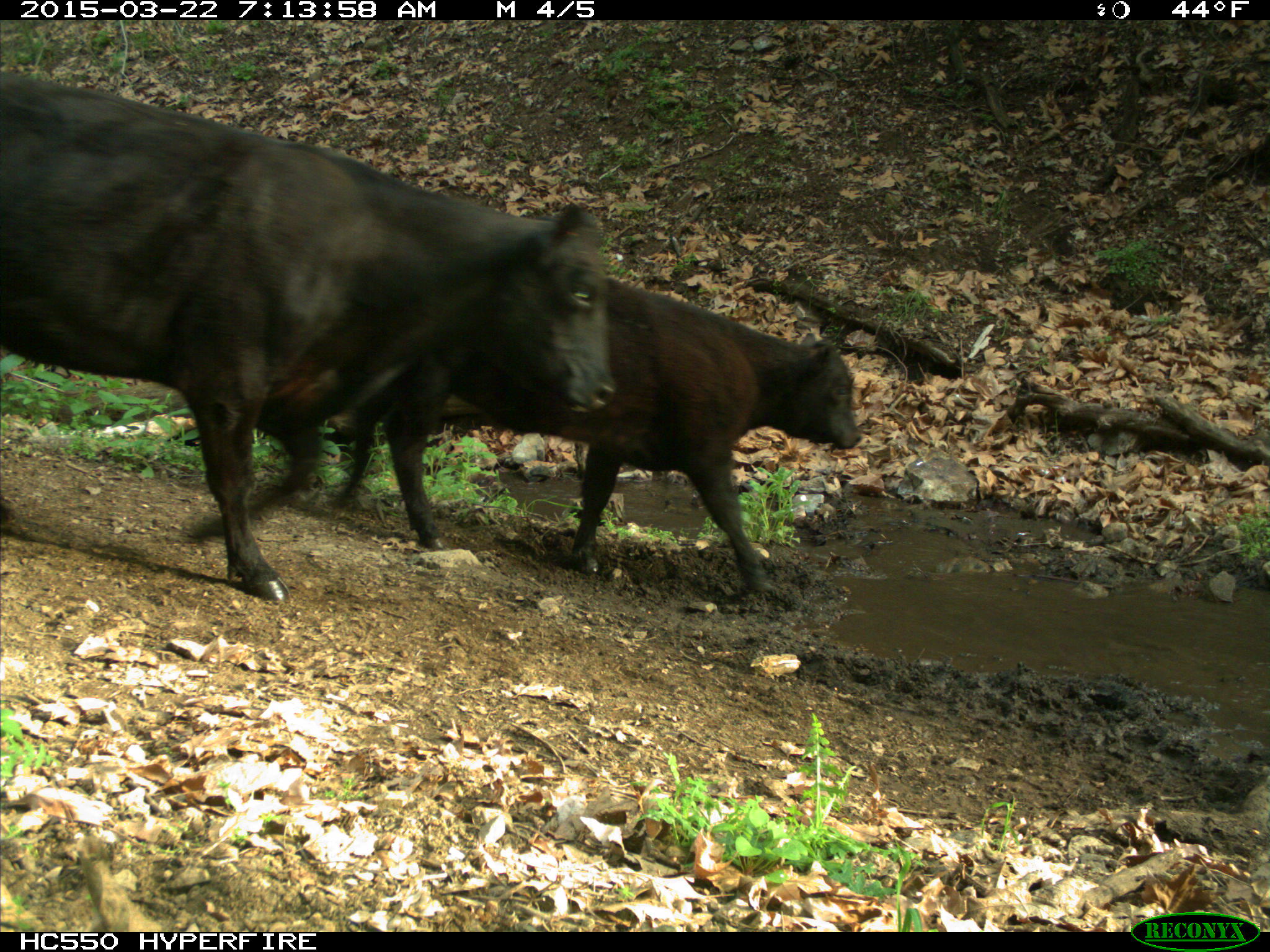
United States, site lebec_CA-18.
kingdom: Animalia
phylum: Chordata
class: Mammalia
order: Artiodactyla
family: Bovidae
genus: Bos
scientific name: Bos taurus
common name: domestic cow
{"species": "Bos taurus (domestic cow)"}